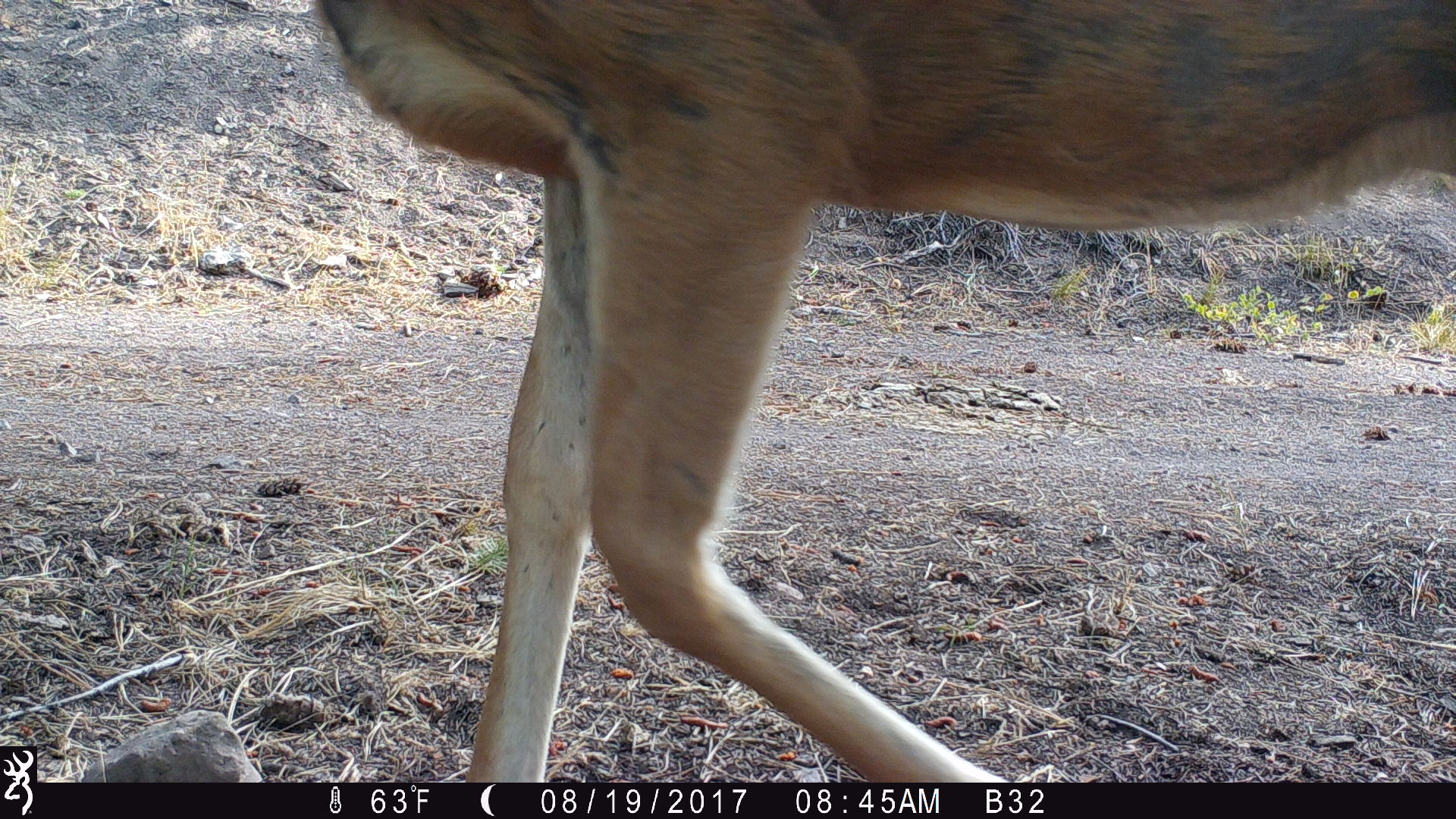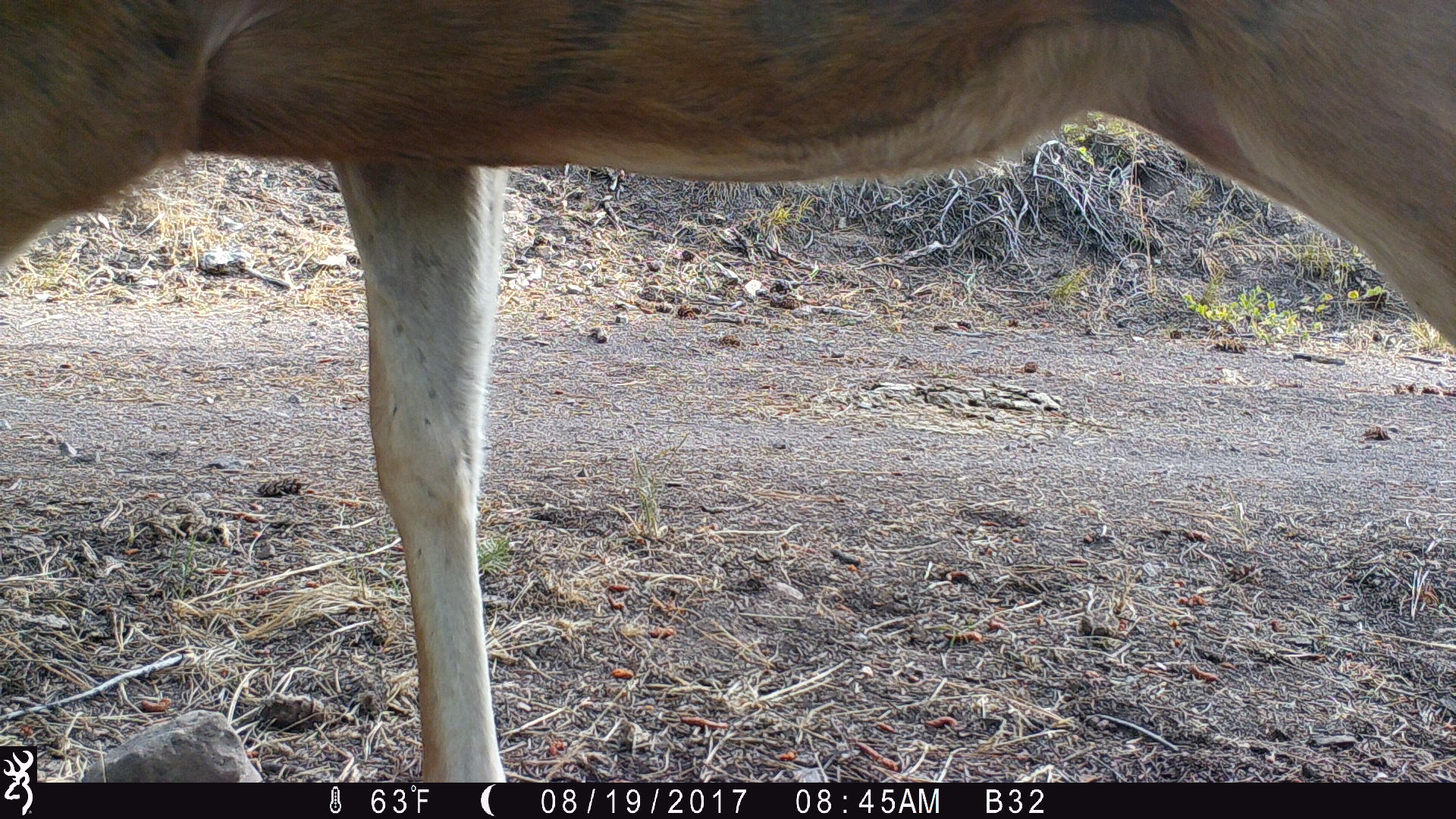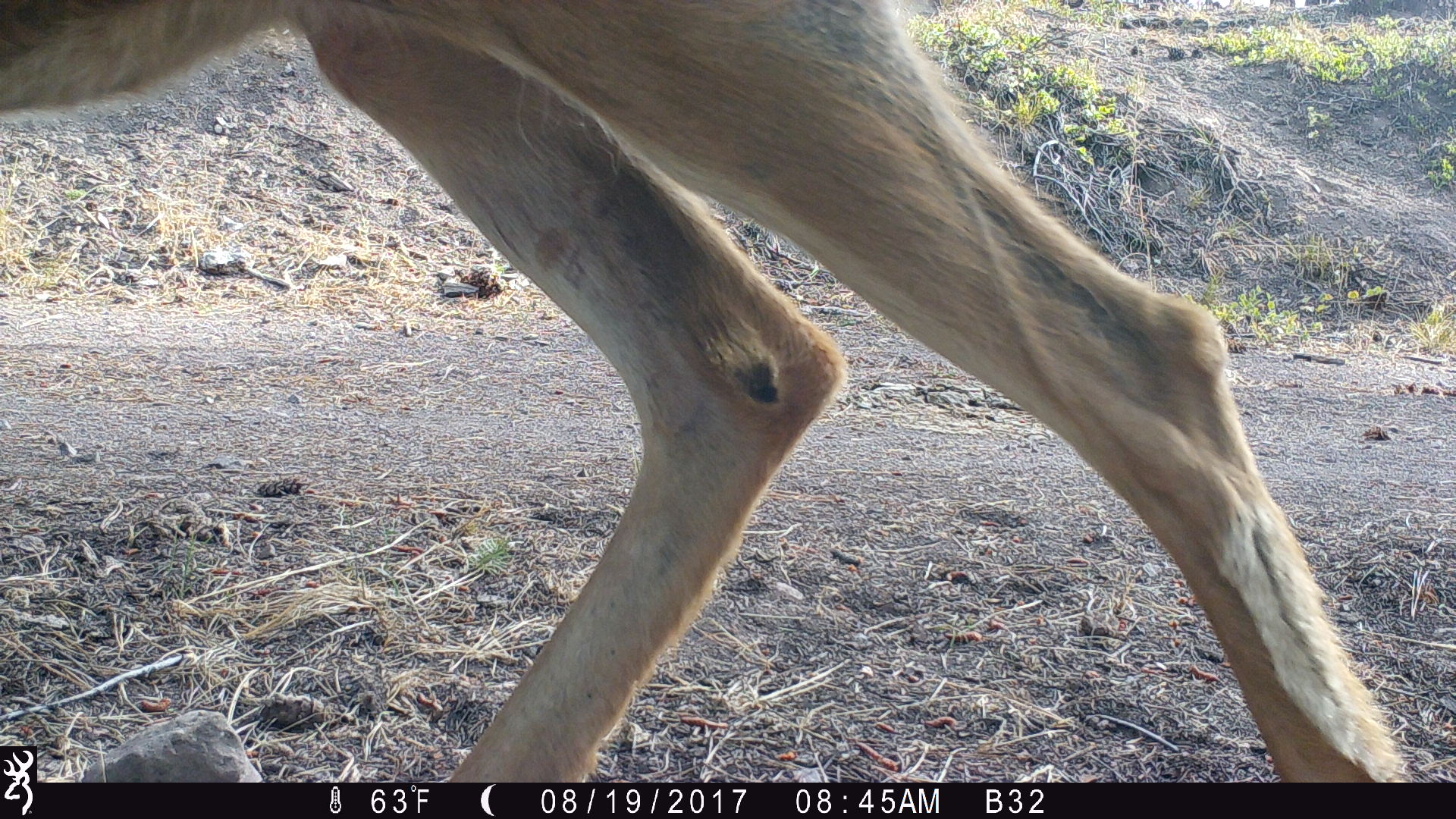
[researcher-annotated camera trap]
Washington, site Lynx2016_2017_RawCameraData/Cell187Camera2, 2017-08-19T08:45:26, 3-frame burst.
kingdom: Animalia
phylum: Chordata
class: Mammalia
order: Artiodactyla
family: Cervidae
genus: Odocoileus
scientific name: Odocoileus hemionus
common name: mule deer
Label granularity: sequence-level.